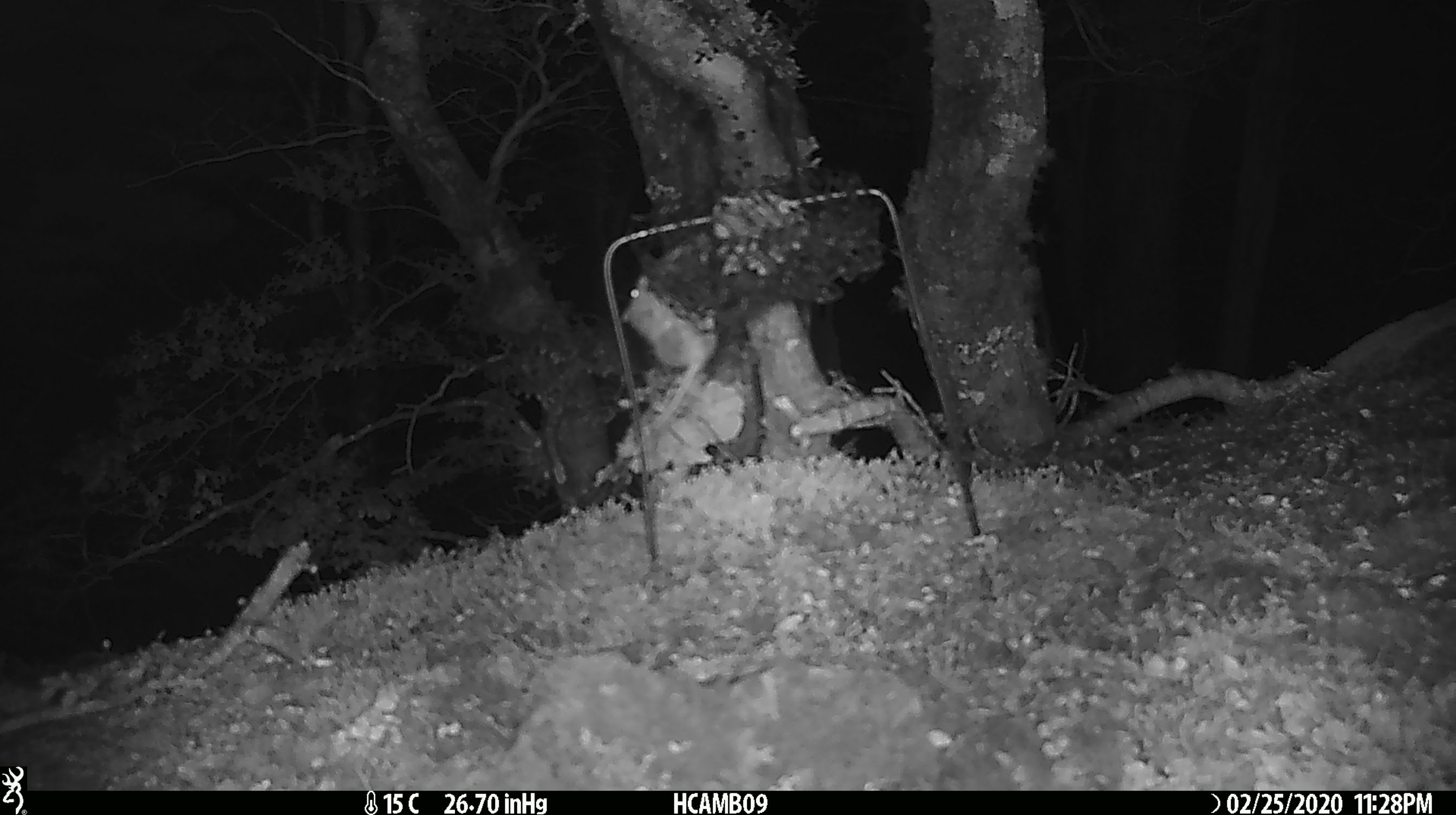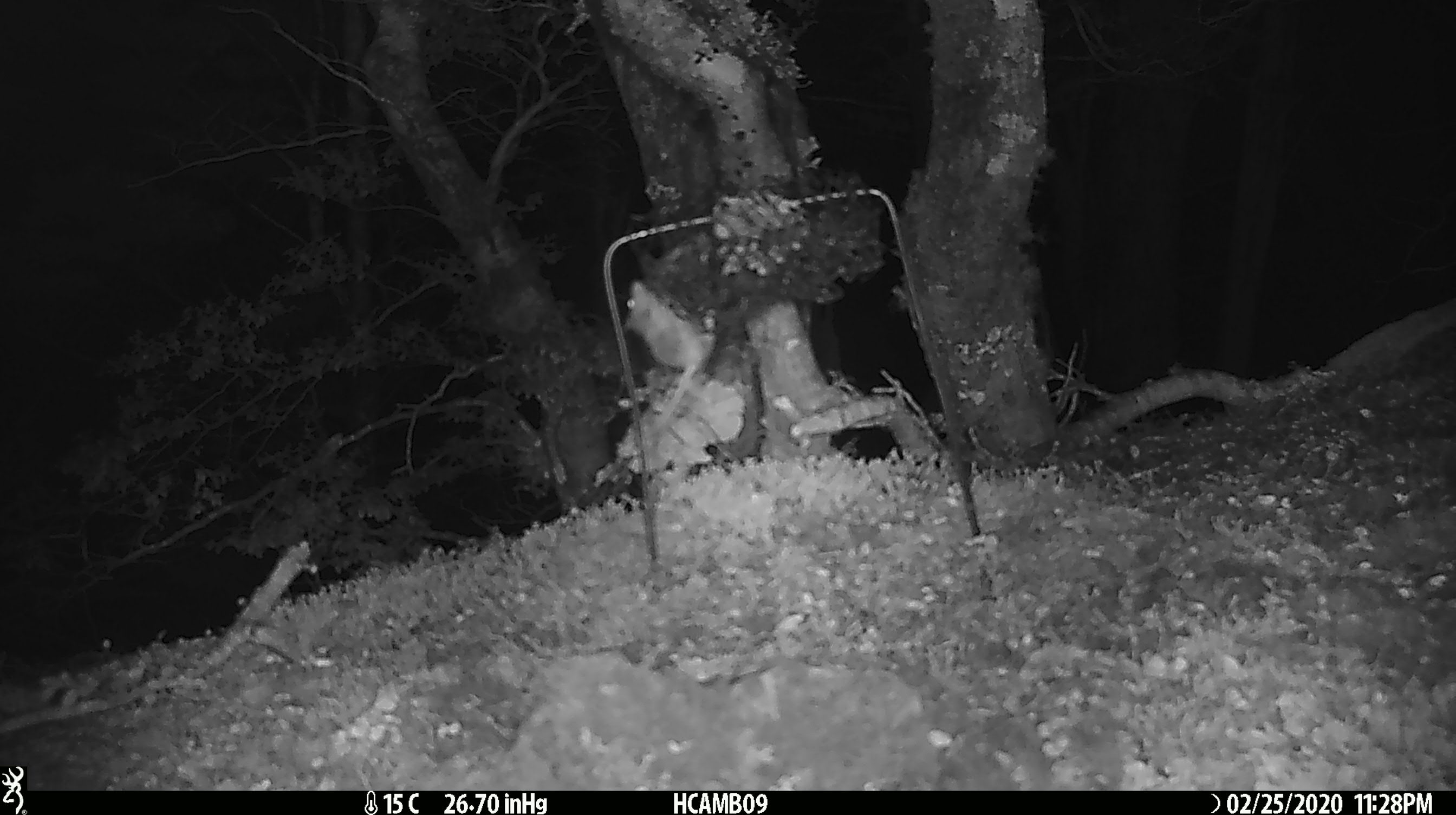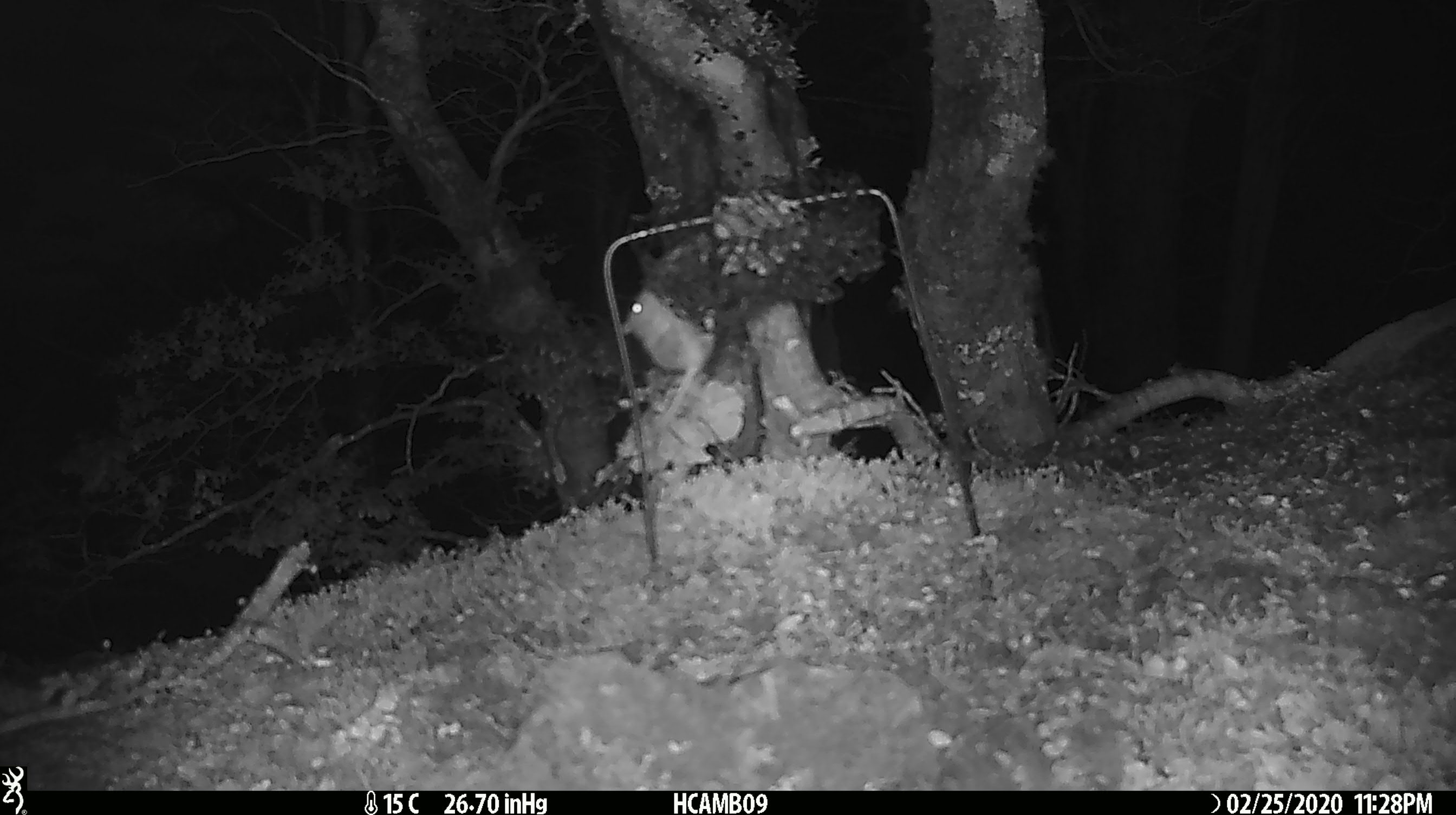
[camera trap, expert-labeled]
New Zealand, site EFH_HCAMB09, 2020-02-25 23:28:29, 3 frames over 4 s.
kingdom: Animalia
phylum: Chordata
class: Mammalia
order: Rodentia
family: Muridae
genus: Mus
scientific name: Mus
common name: mouse